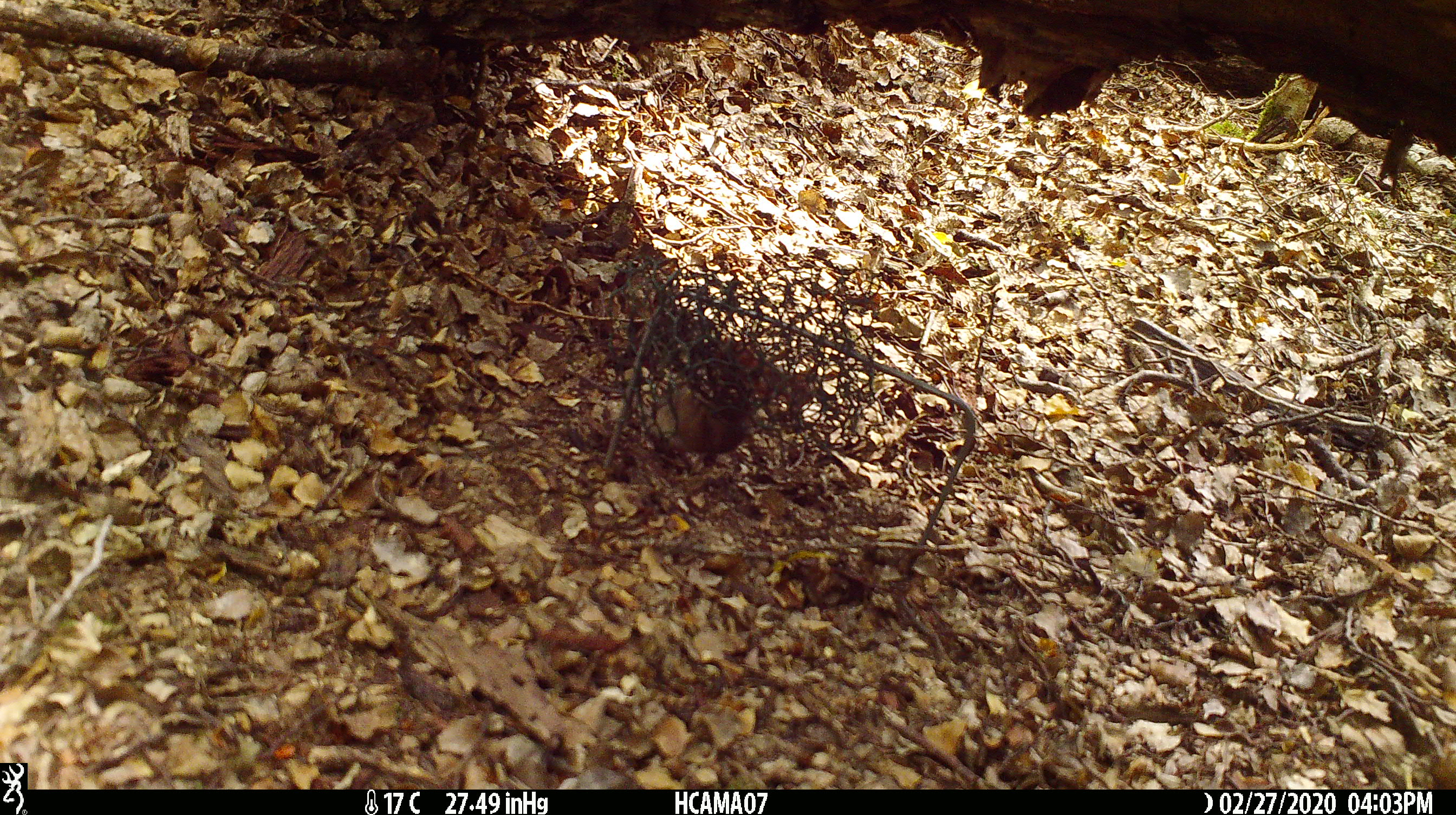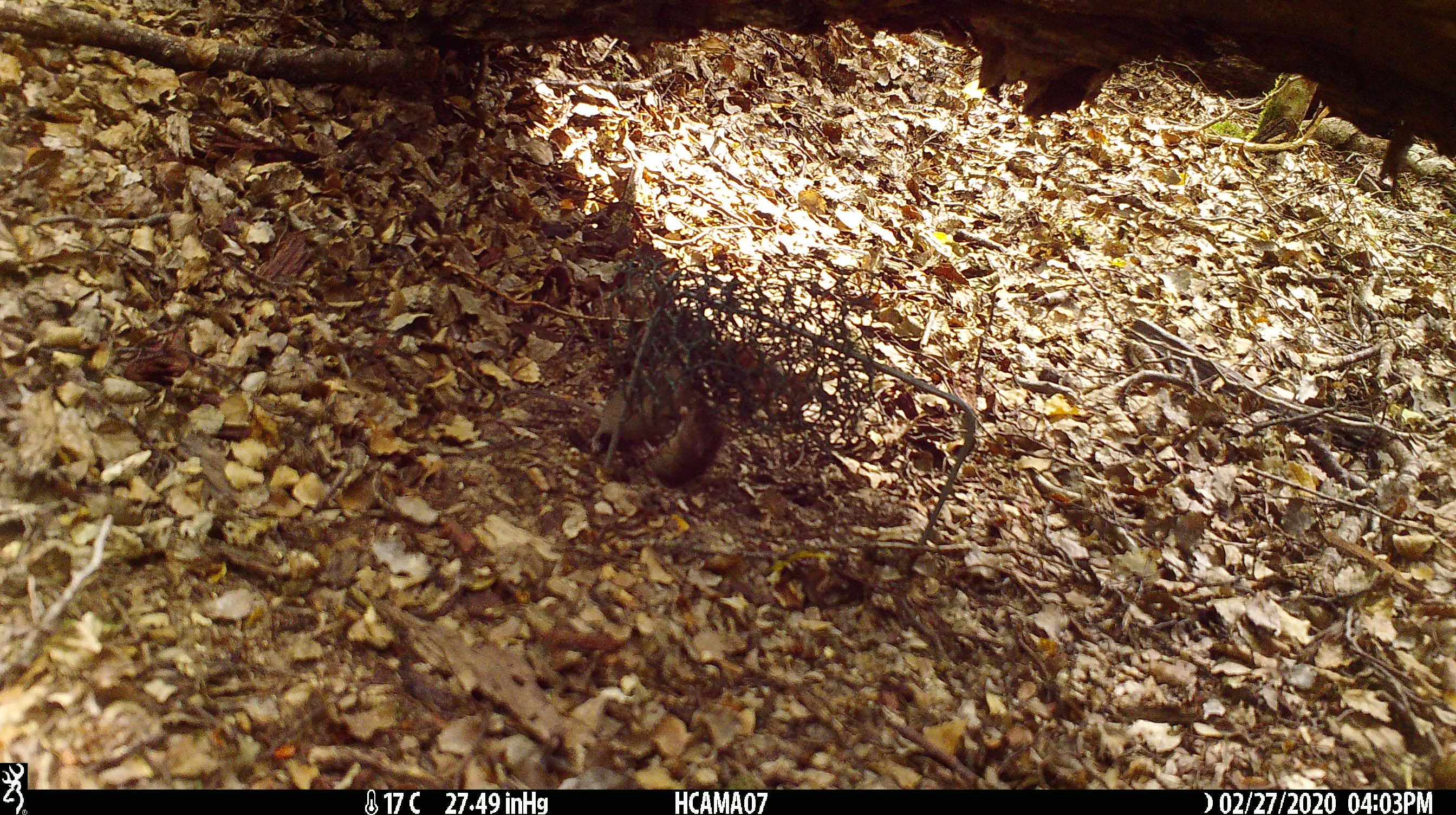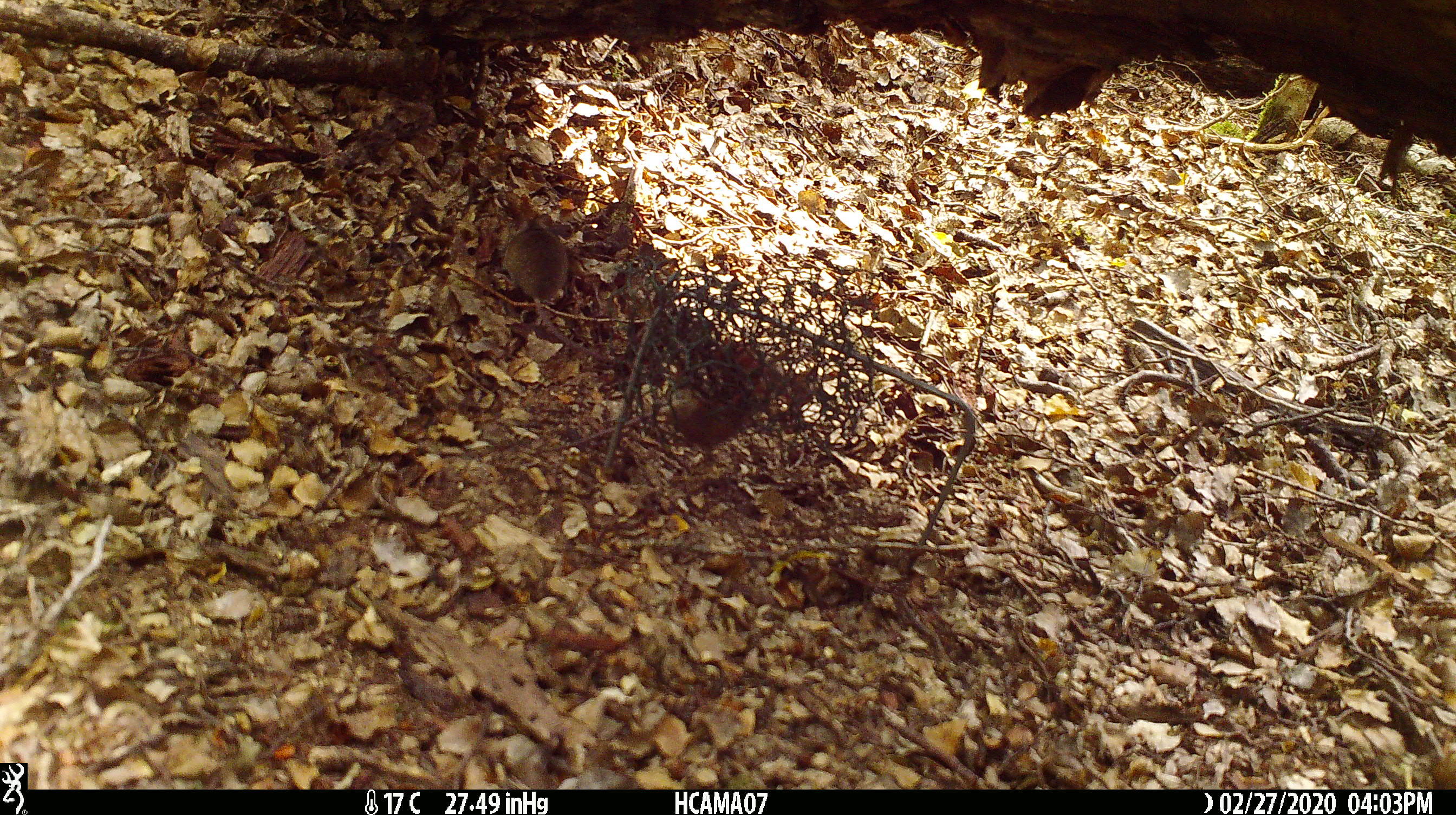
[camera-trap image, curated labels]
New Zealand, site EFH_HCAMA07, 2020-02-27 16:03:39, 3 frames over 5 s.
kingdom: Animalia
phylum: Chordata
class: Mammalia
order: Rodentia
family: Muridae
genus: Mus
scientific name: Mus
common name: mouse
Mouse (Mus).